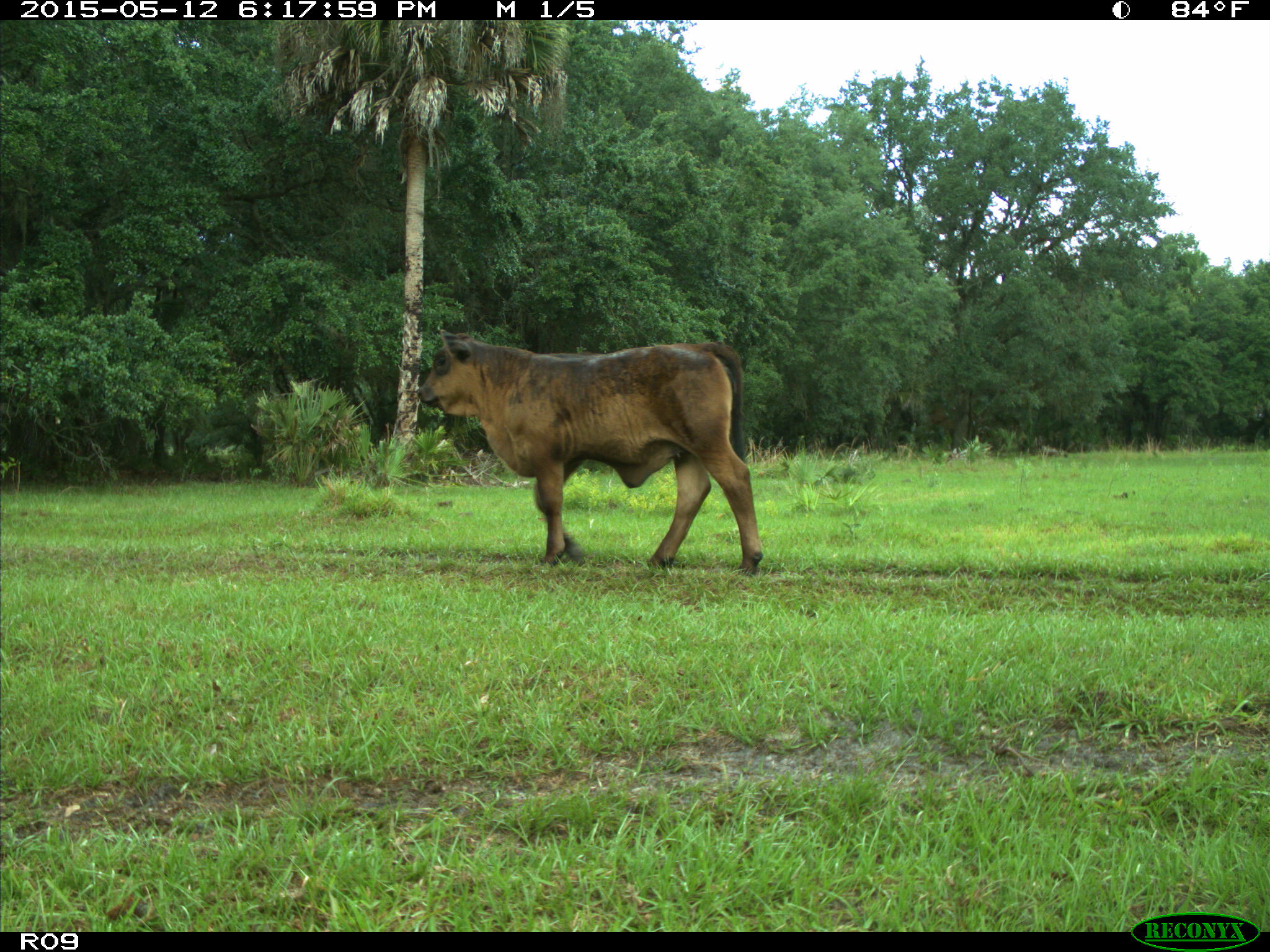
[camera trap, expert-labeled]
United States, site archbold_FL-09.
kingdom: Animalia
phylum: Chordata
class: Mammalia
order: Artiodactyla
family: Bovidae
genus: Bos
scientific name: Bos taurus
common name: domestic cow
Bos taurus (domestic cow).